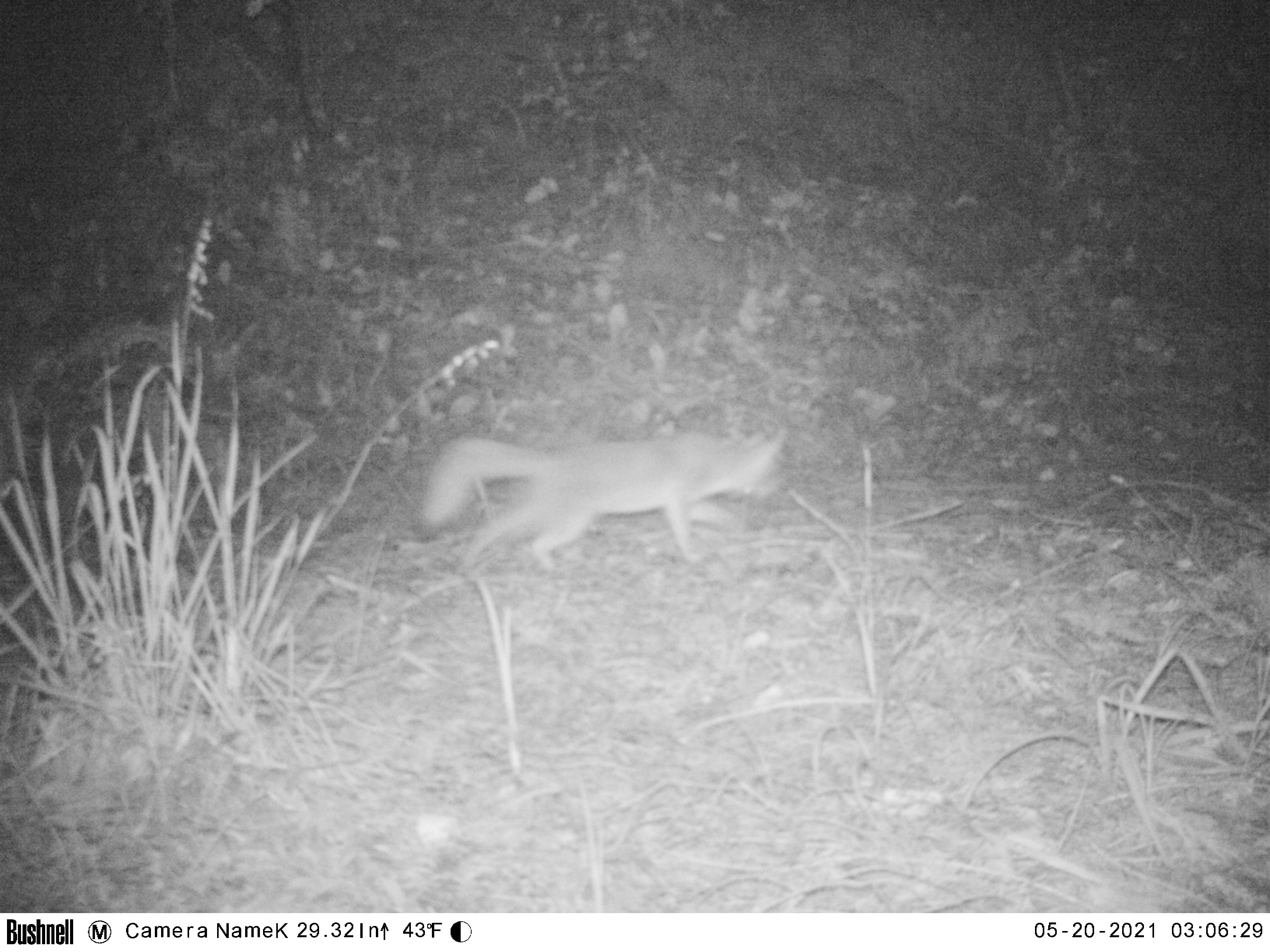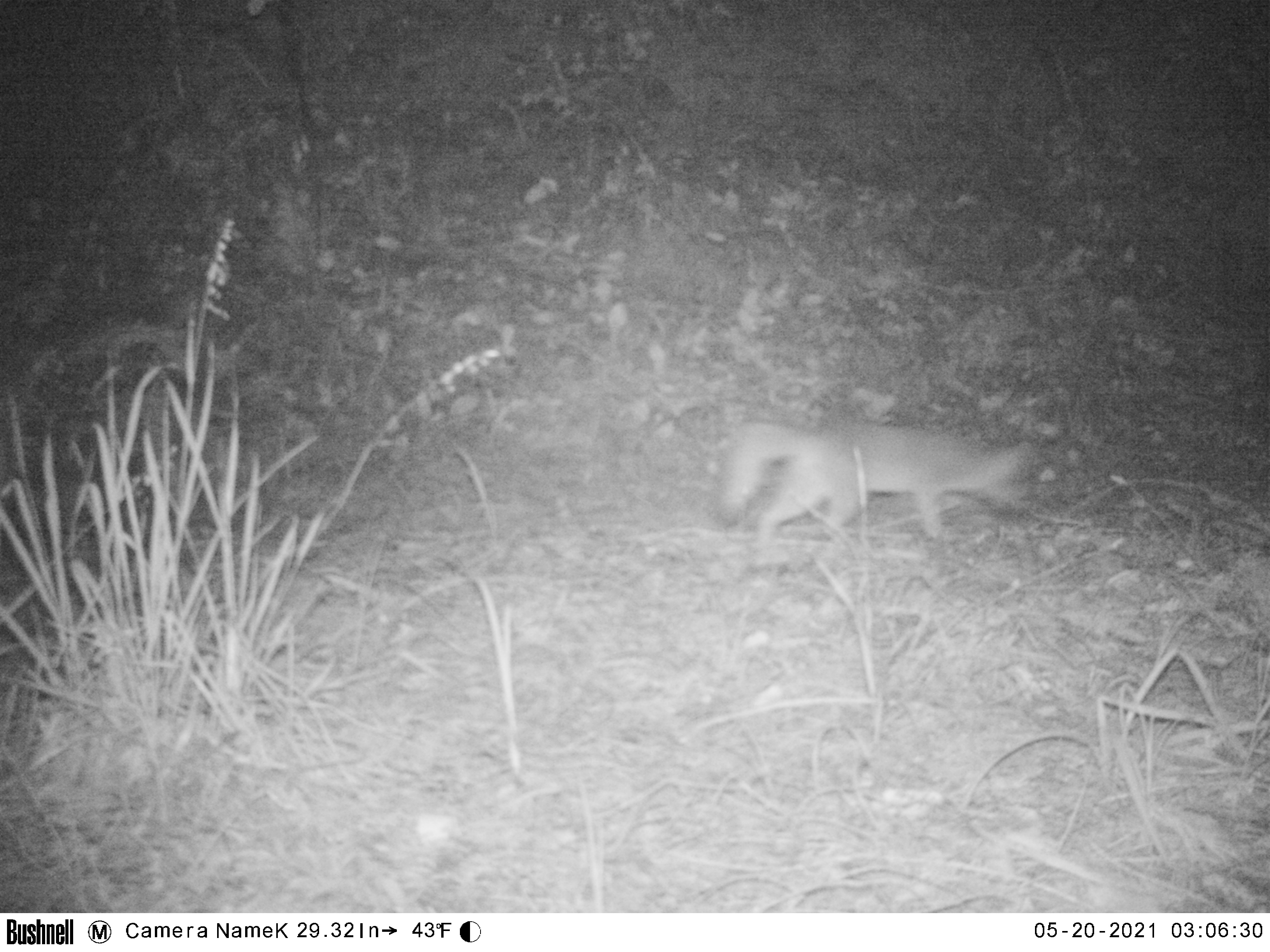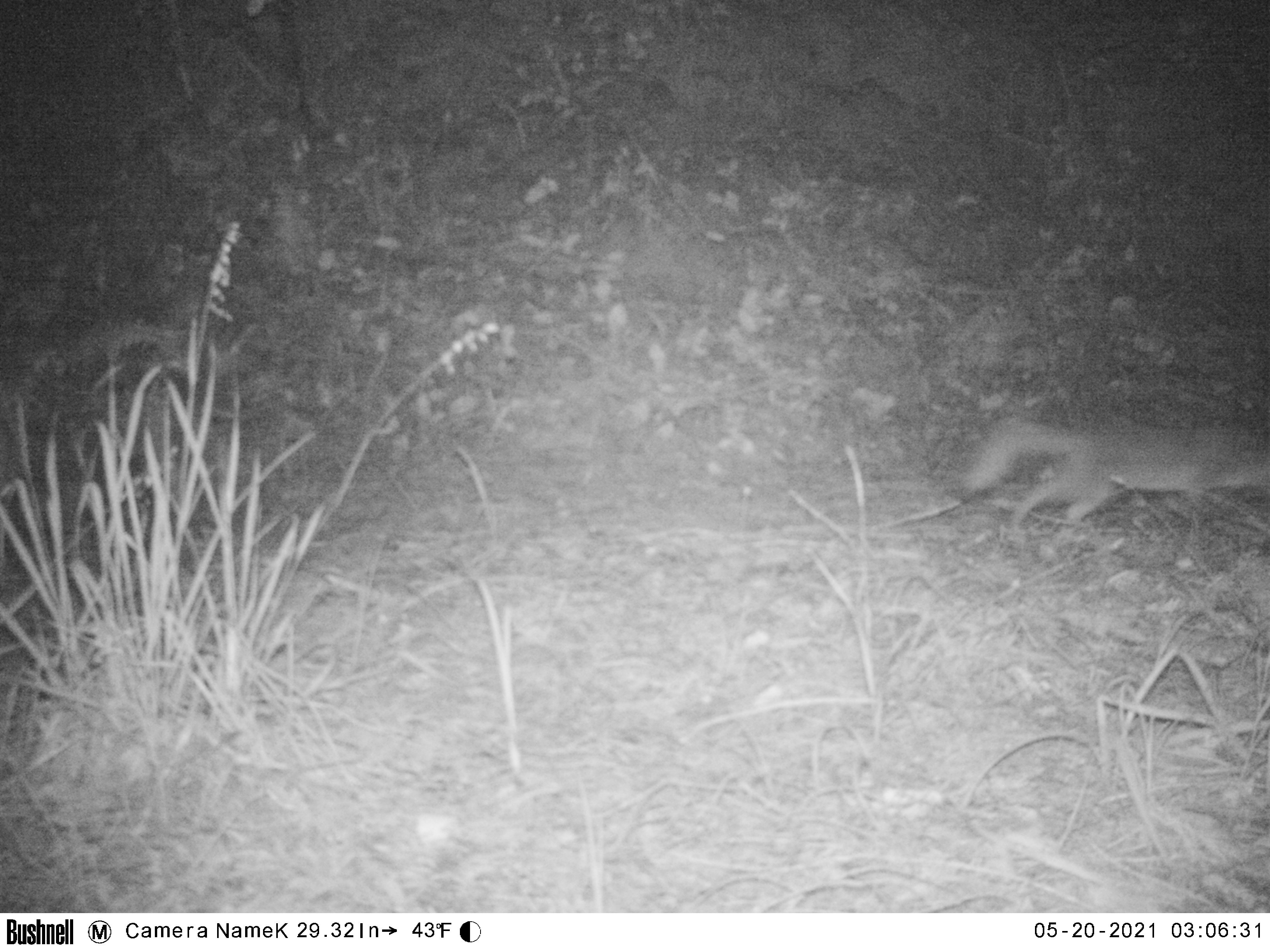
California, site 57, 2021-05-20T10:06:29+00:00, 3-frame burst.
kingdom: Animalia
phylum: Chordata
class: Mammalia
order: Carnivora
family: Canidae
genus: Urocyon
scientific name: Urocyon cinereoargenteus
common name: gray fox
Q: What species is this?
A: Gray fox (Urocyon cinereoargenteus).